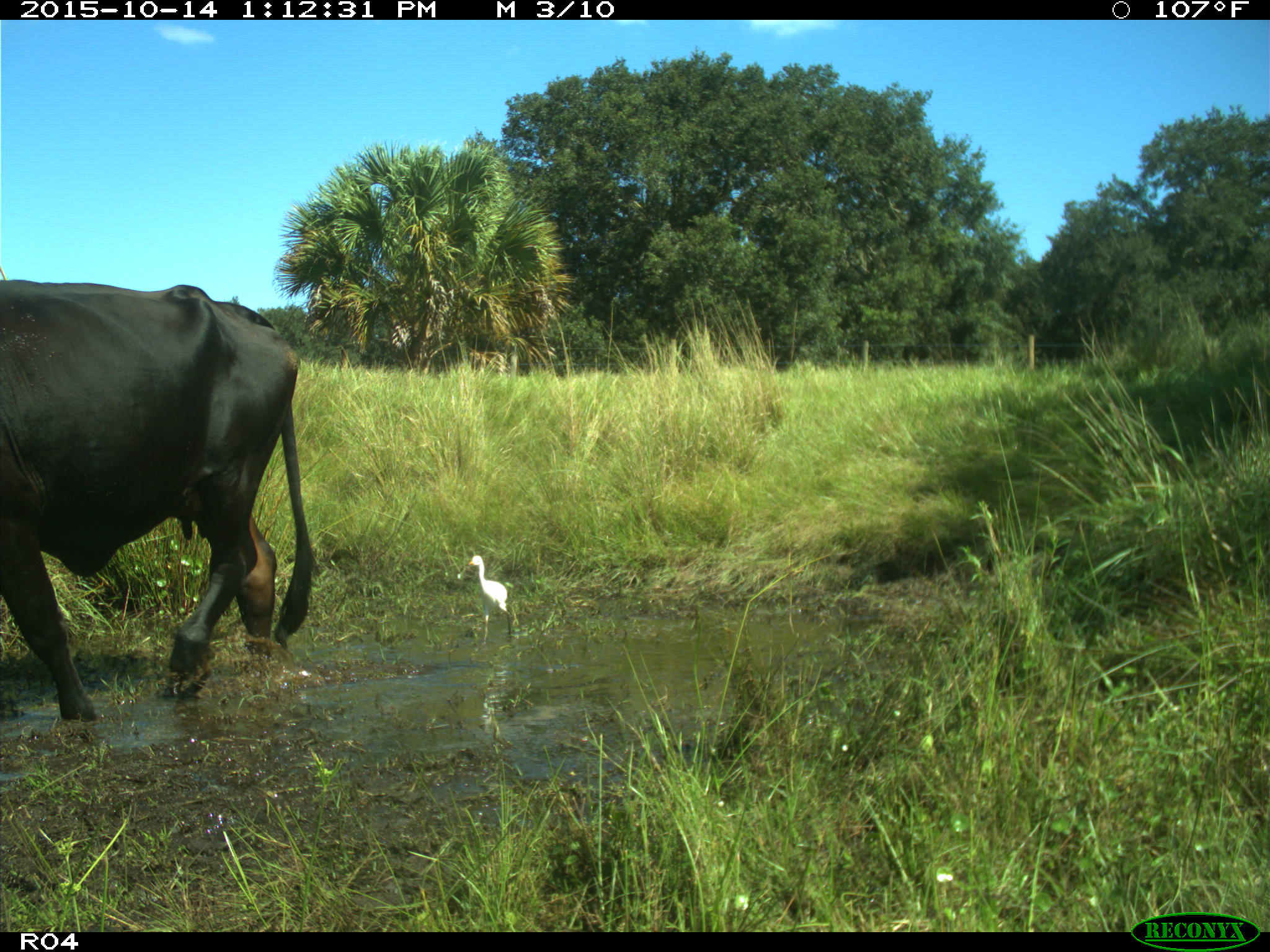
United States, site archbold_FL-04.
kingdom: Animalia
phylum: Chordata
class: Mammalia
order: Artiodactyla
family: Bovidae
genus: Bos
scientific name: Bos taurus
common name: domestic cow